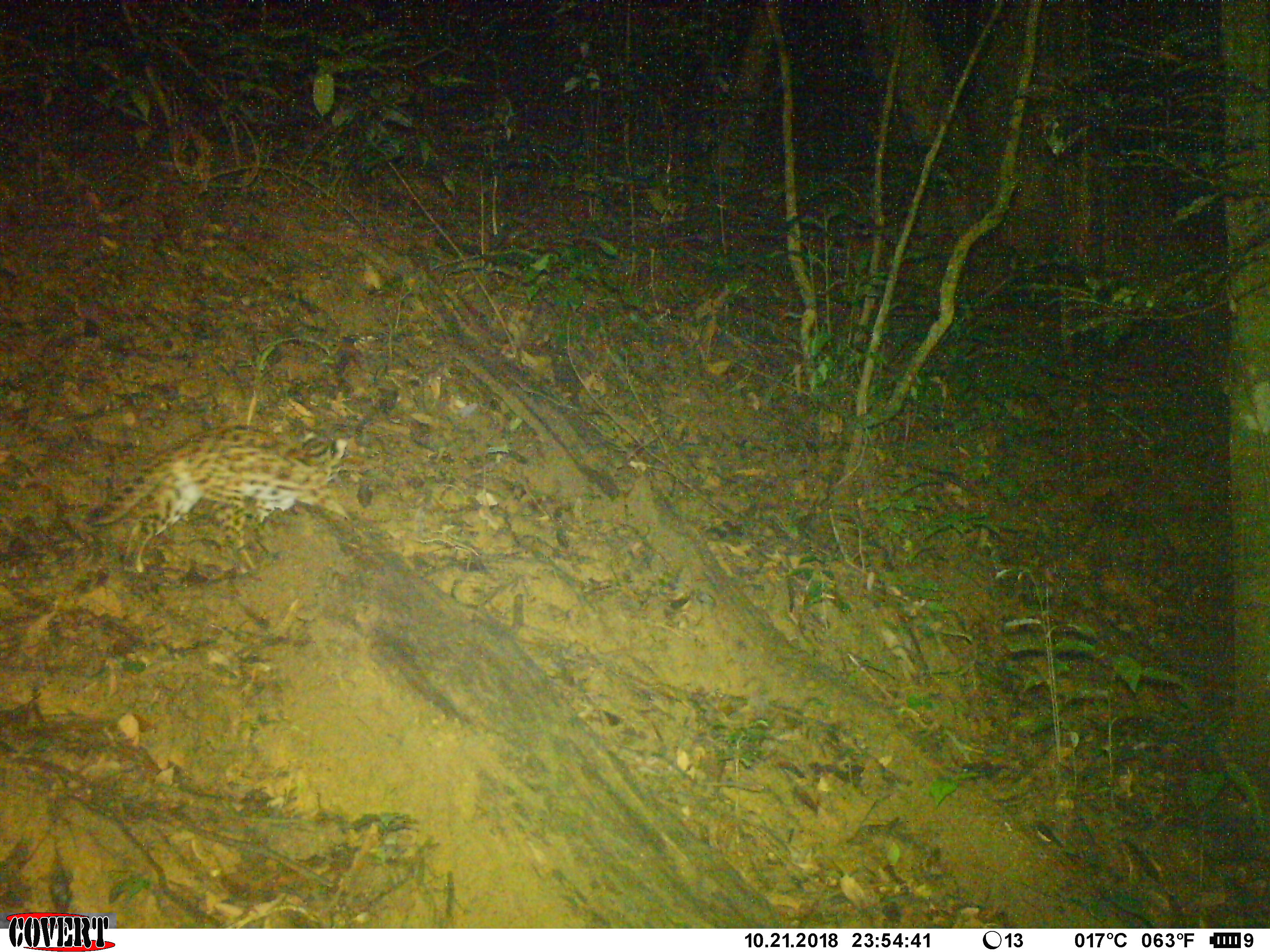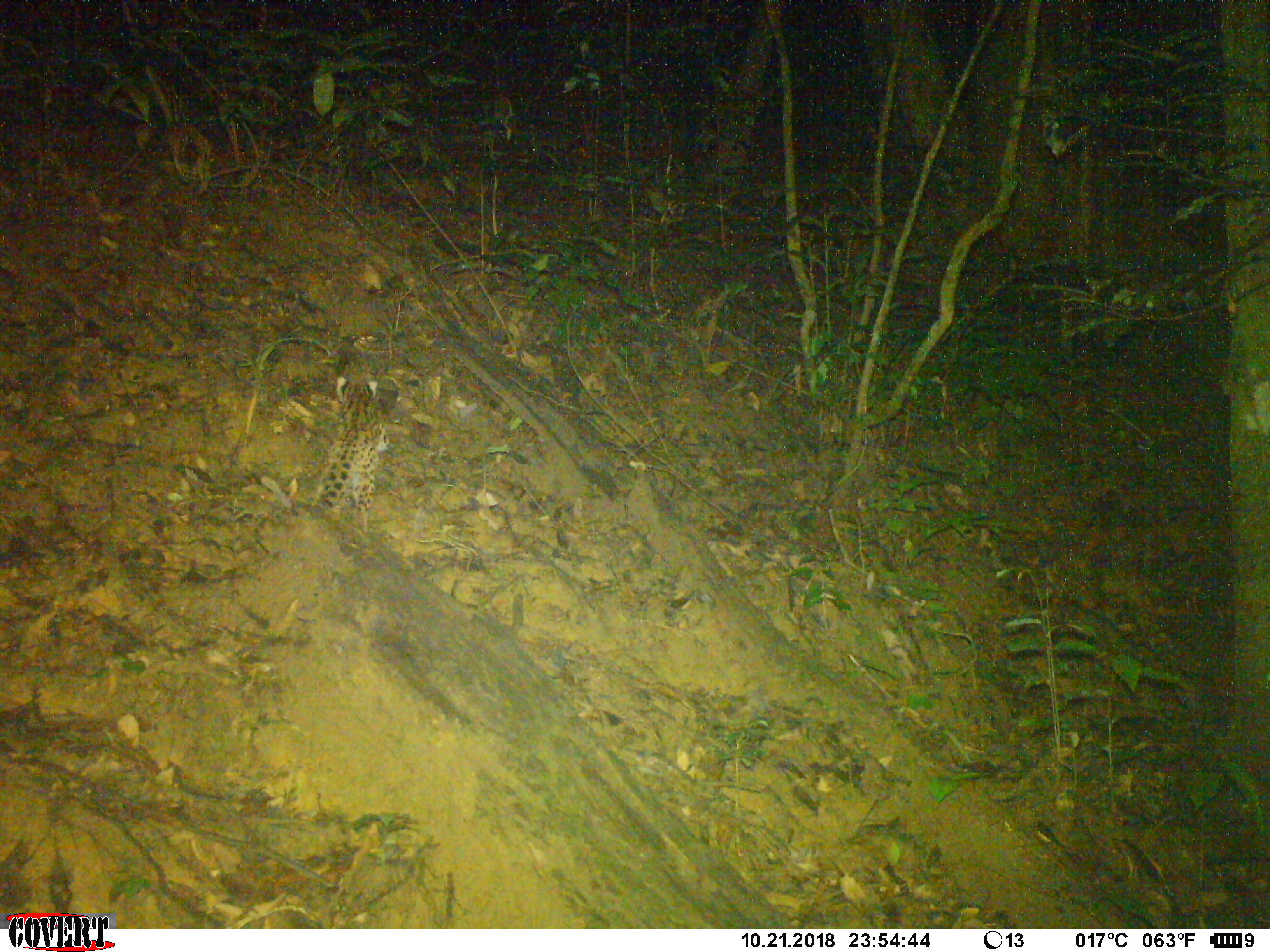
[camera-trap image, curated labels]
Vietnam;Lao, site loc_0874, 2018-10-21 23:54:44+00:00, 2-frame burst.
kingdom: Animalia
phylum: Chordata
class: Mammalia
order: Carnivora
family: Felidae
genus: Prionailurus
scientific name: Prionailurus bengalensis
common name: leopard cat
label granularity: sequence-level